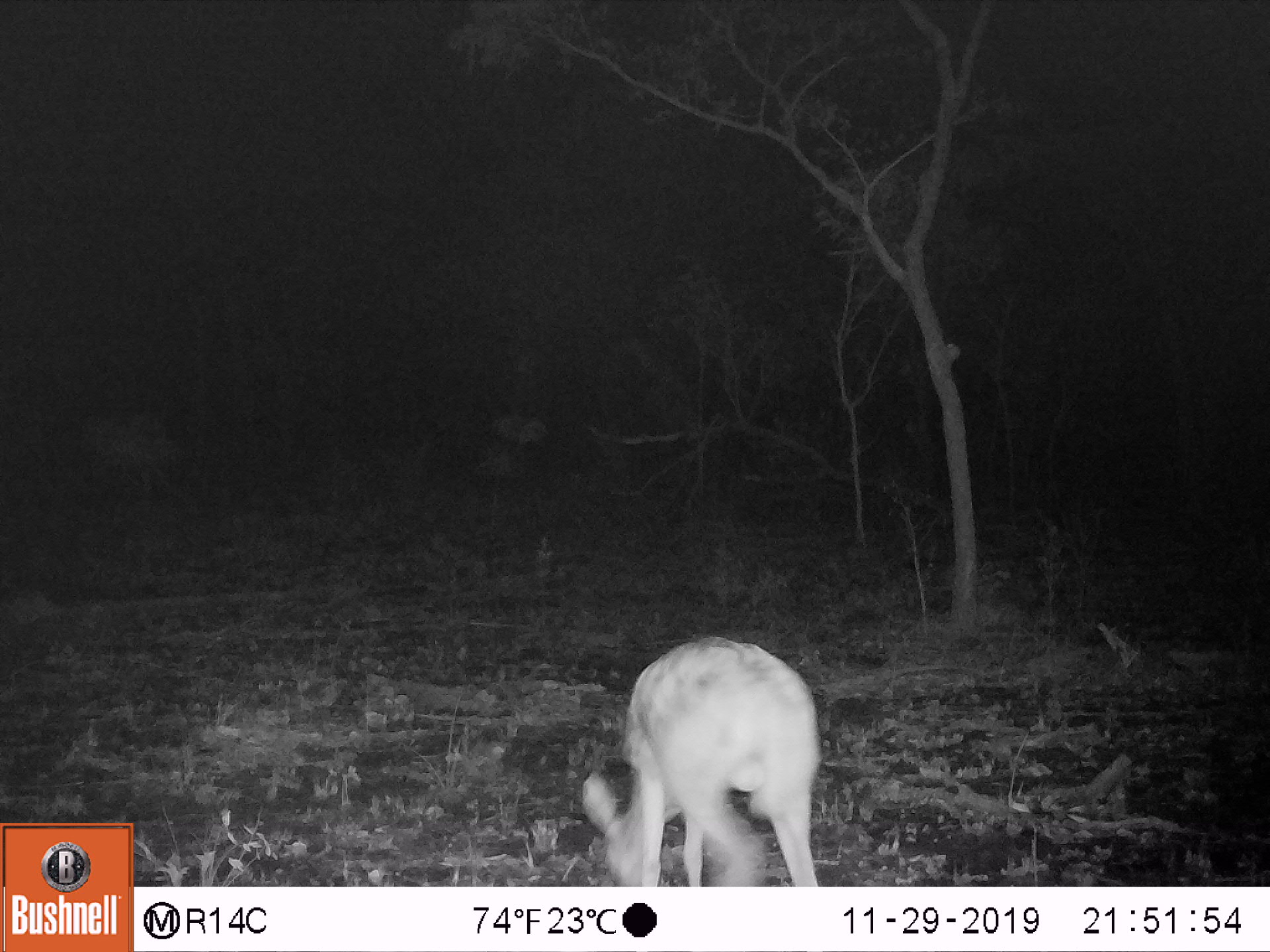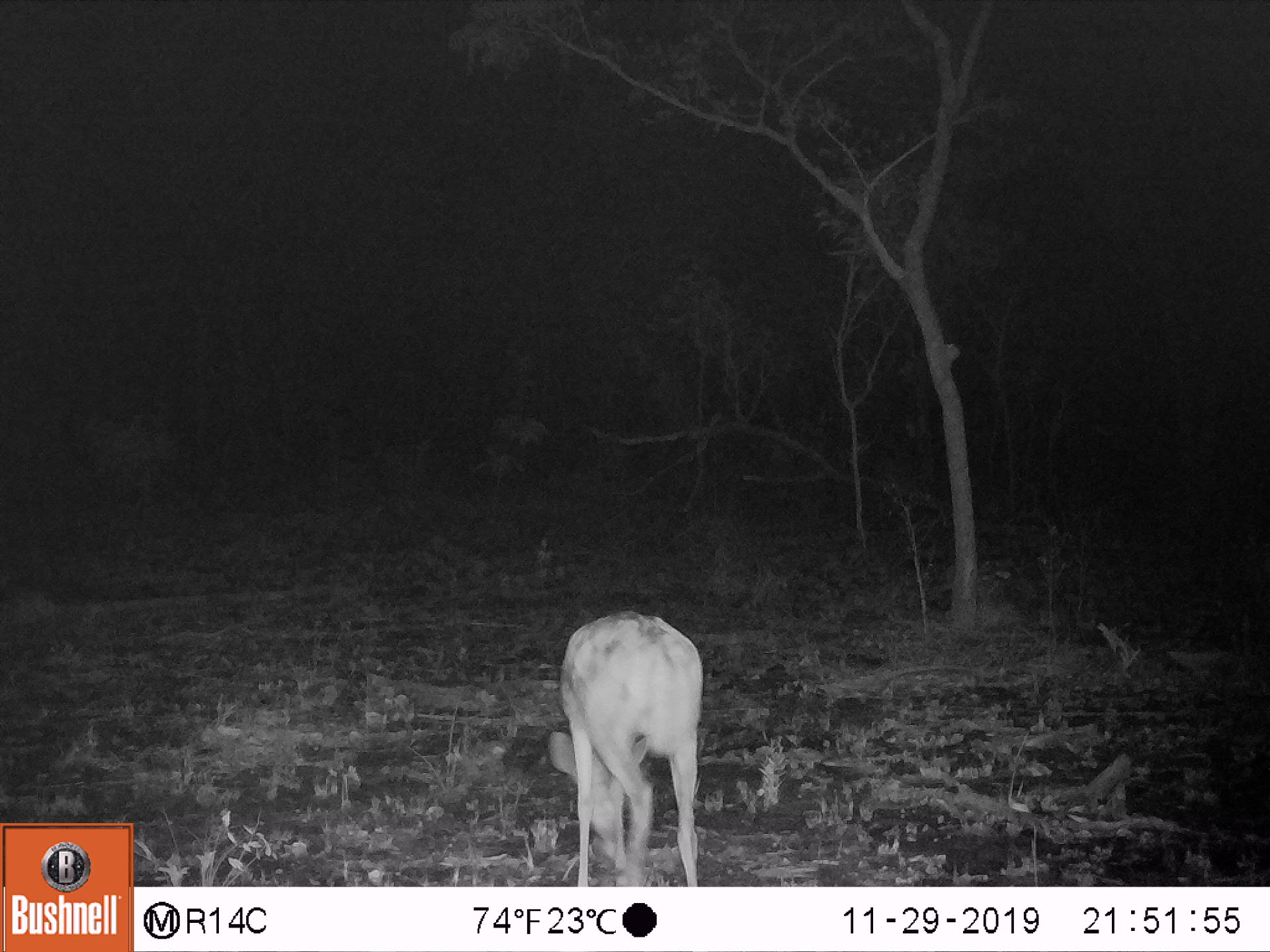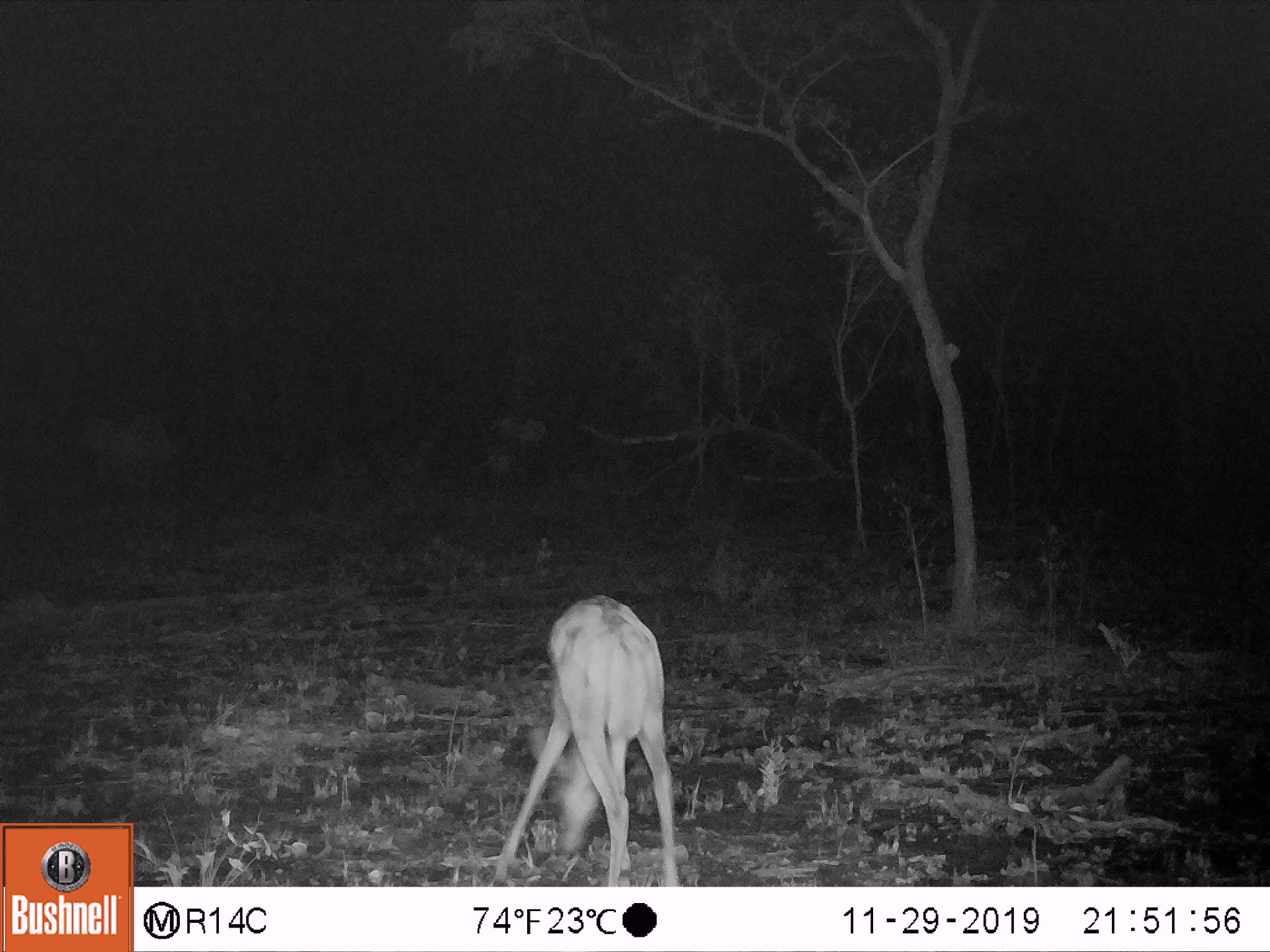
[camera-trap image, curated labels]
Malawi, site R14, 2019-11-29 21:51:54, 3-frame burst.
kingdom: Animalia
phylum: Chordata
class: Mammalia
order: Artiodactyla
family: Bovidae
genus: Redunca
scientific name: Redunca arundinum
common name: southern reedbuck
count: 1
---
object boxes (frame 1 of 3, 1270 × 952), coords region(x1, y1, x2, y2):
southern reedbuck: region(585, 619, 838, 880)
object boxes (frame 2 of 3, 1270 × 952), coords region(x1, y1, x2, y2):
southern reedbuck: region(541, 594, 715, 880)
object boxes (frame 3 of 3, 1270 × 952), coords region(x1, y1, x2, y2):
southern reedbuck: region(470, 584, 688, 885)